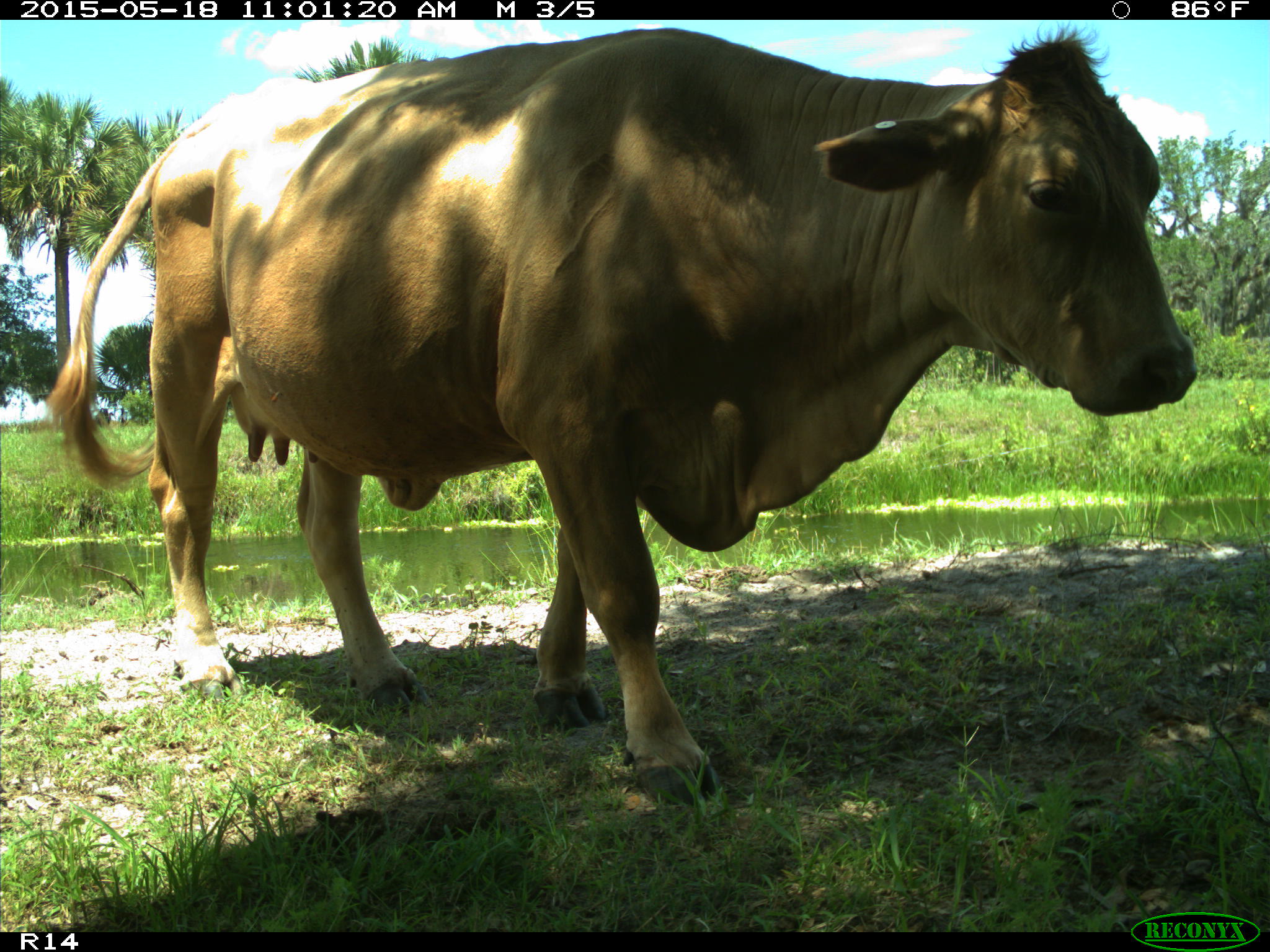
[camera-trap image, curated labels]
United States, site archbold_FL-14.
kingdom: Animalia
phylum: Chordata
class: Mammalia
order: Artiodactyla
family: Bovidae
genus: Bos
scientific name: Bos taurus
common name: domestic cow